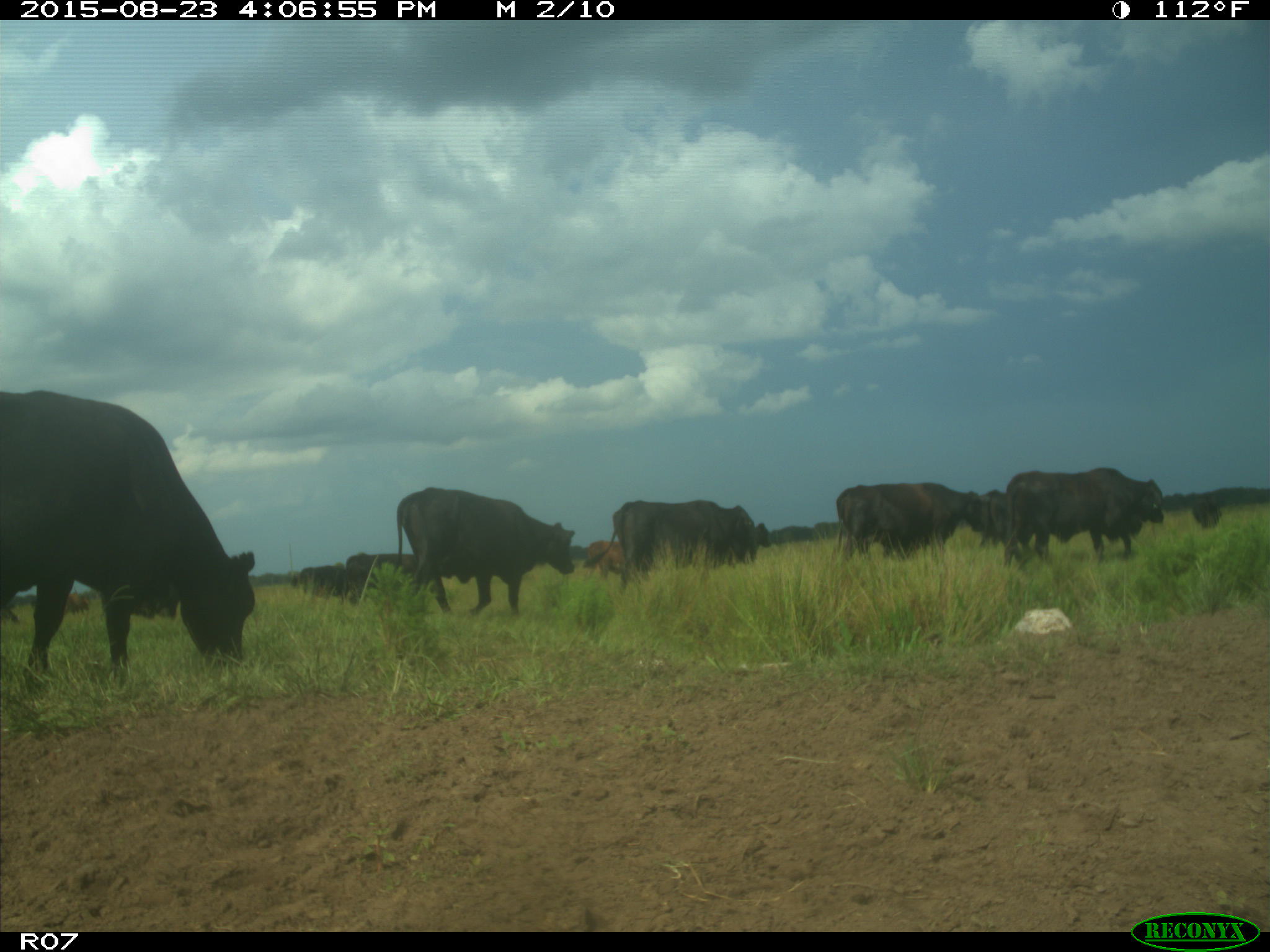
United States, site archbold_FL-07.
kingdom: Animalia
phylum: Chordata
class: Mammalia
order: Artiodactyla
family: Bovidae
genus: Bos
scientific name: Bos taurus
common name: domestic cow